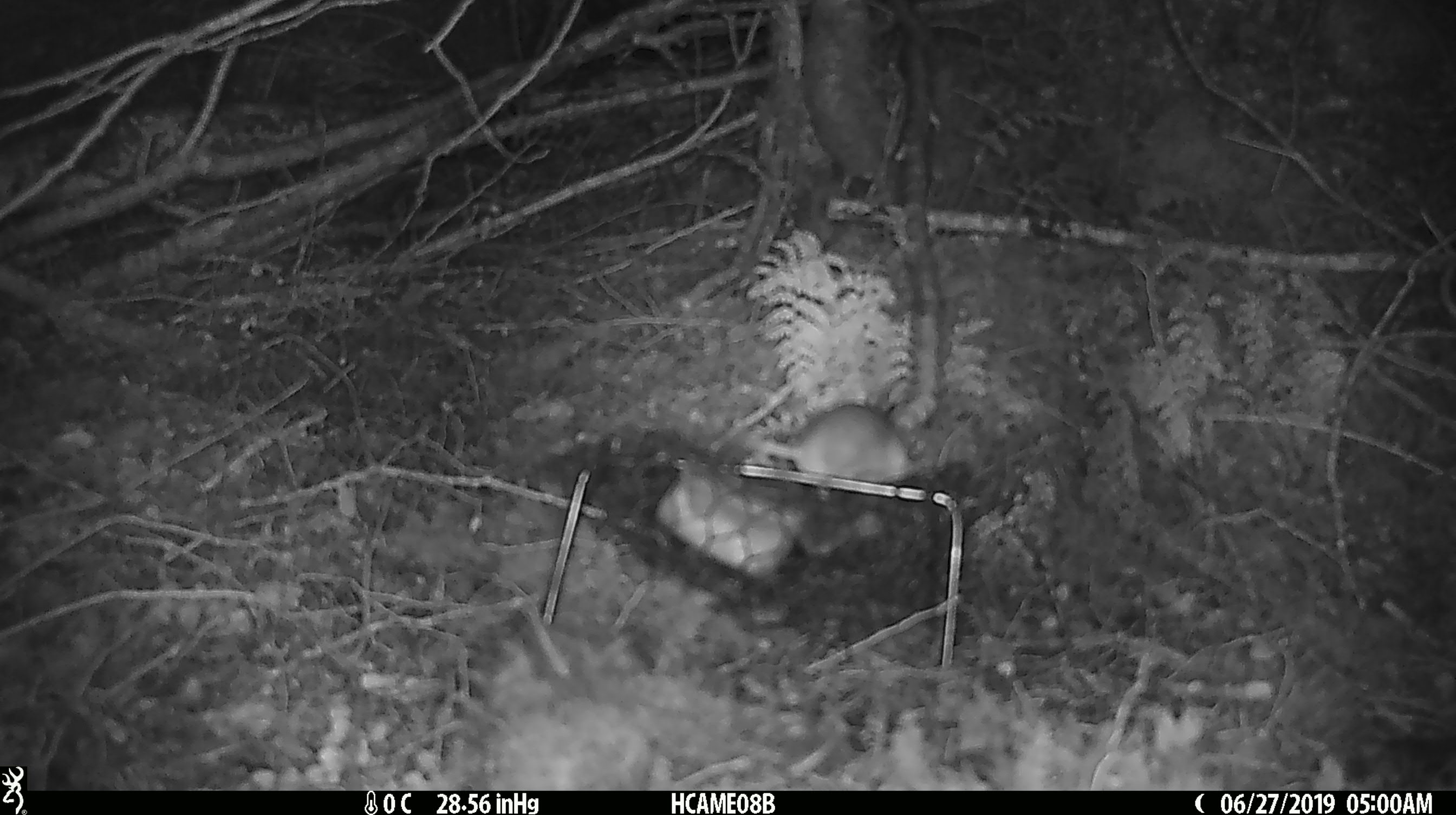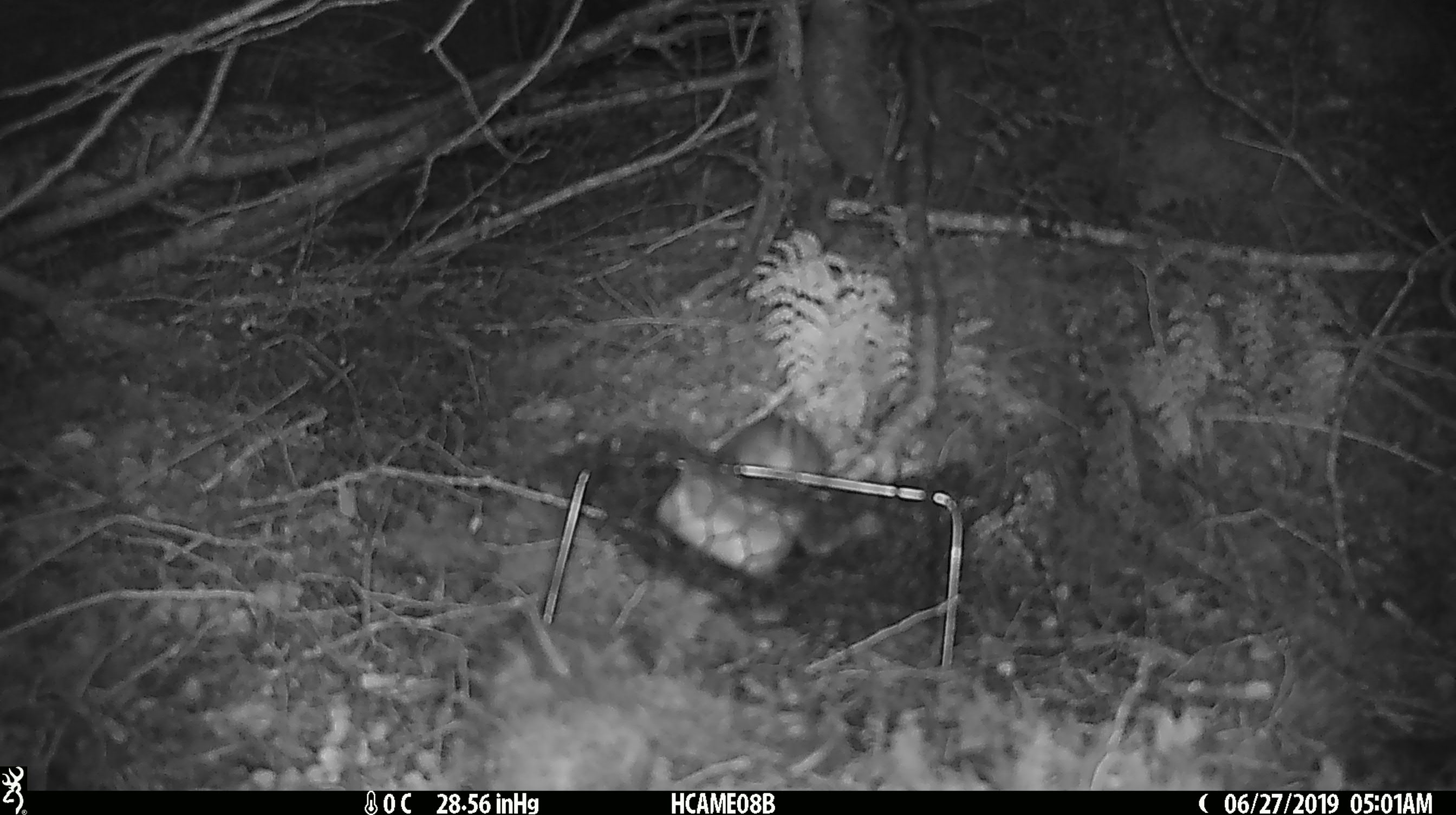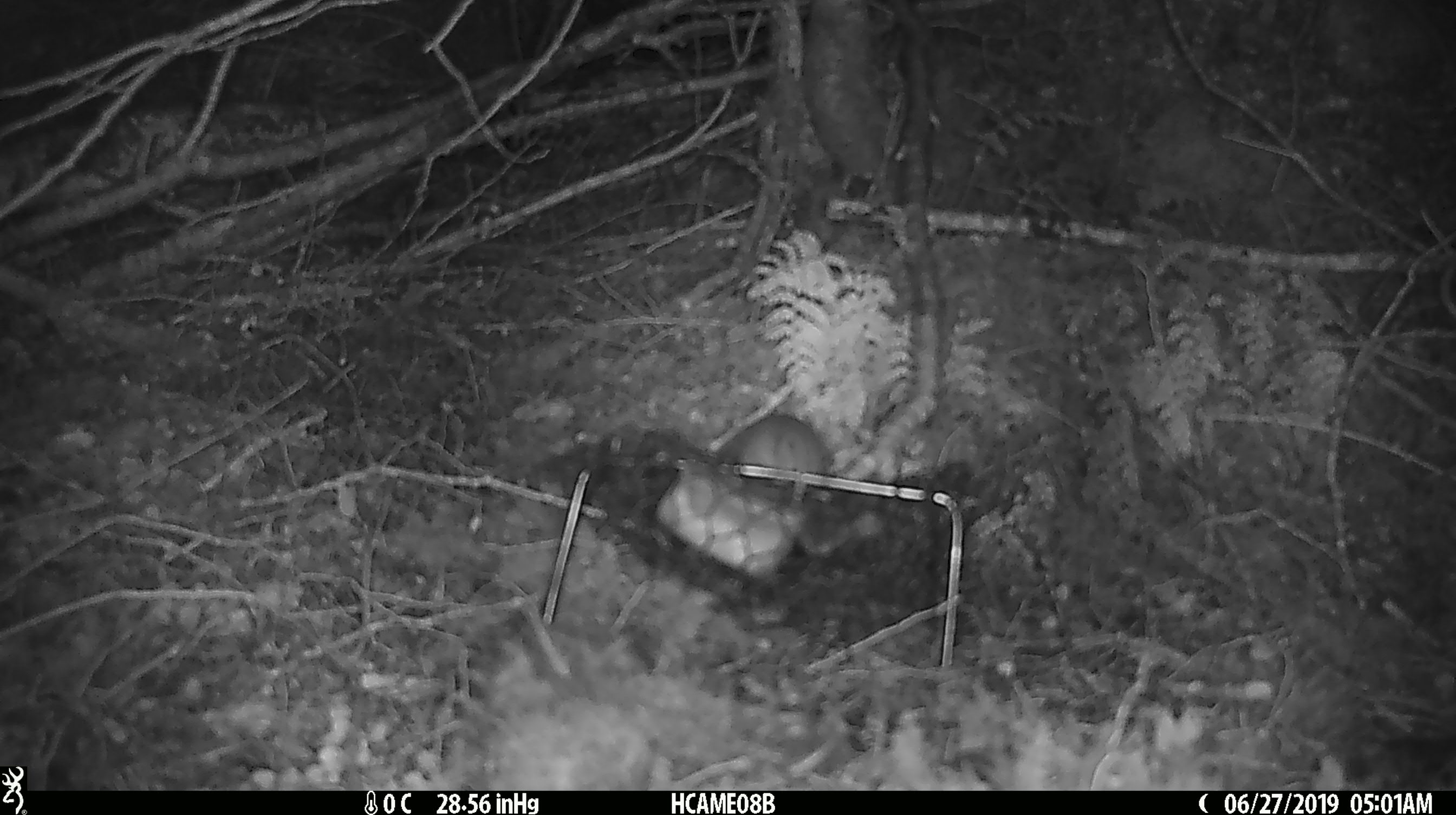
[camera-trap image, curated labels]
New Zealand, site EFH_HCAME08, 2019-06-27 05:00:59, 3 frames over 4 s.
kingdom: Animalia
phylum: Chordata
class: Mammalia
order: Rodentia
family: Muridae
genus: Mus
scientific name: Mus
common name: mouse